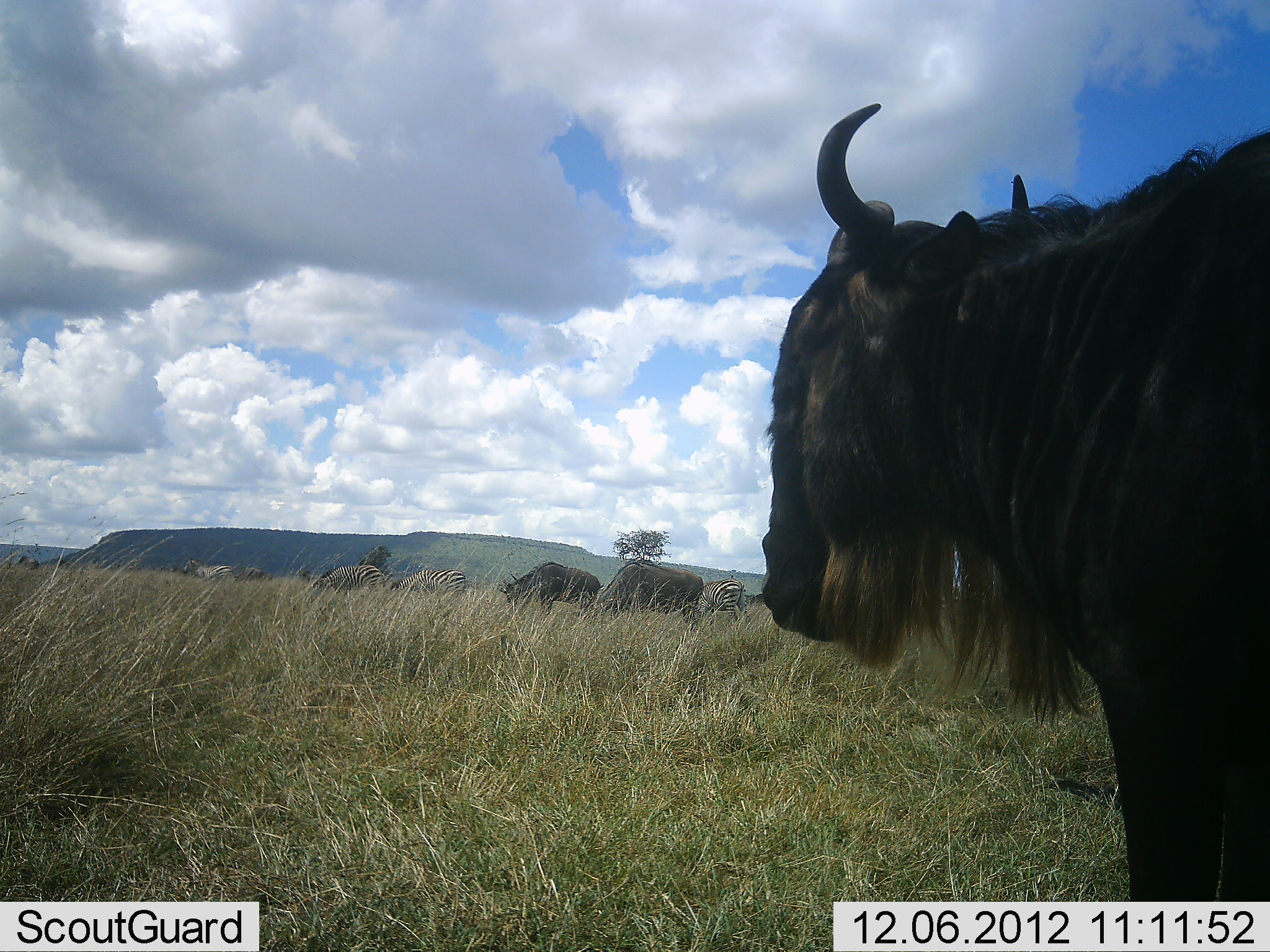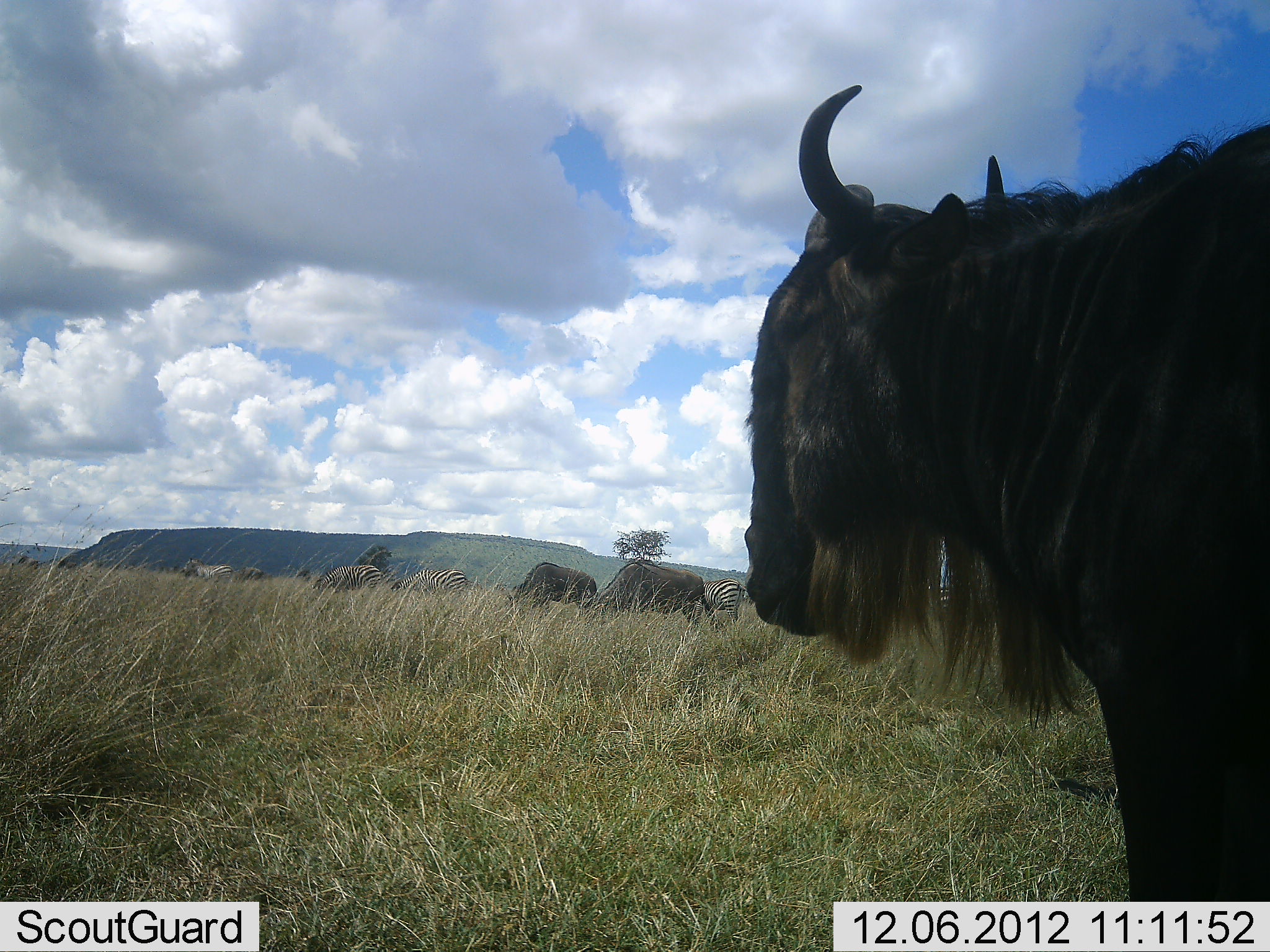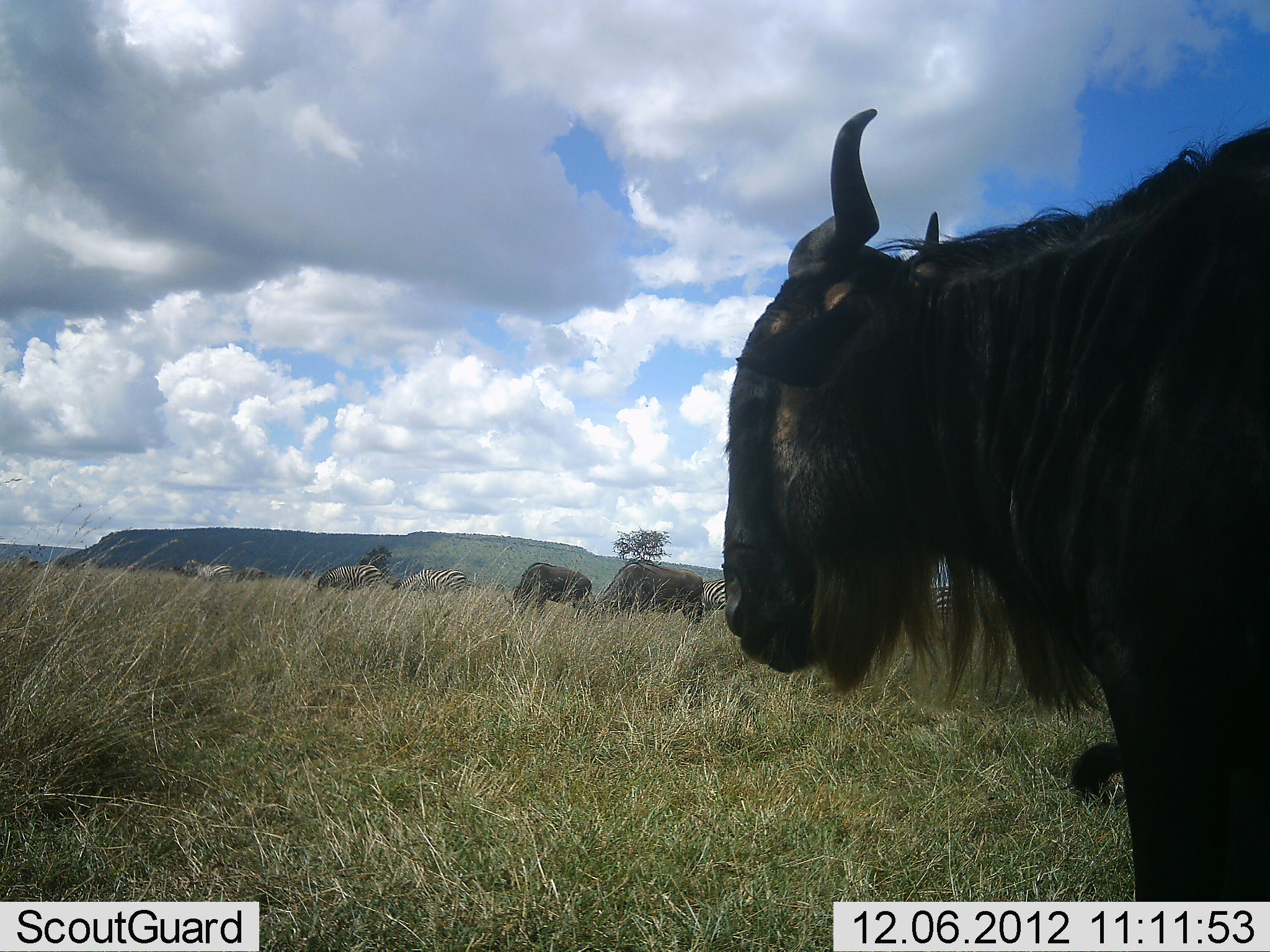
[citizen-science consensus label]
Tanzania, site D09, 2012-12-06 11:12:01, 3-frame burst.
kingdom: Animalia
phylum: Chordata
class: Mammalia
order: Artiodactyla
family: Bovidae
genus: Connochaetes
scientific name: Connochaetes taurinus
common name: blue wildebeest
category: wildebeest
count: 3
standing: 80%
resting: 0%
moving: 0%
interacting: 0%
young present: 0%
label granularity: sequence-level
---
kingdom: Animalia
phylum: Chordata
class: Mammalia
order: Perissodactyla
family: Equidae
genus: Equus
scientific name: Equus quagga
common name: plains zebra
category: zebra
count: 5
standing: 50%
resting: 0%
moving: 10%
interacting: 0%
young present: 0%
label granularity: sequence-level